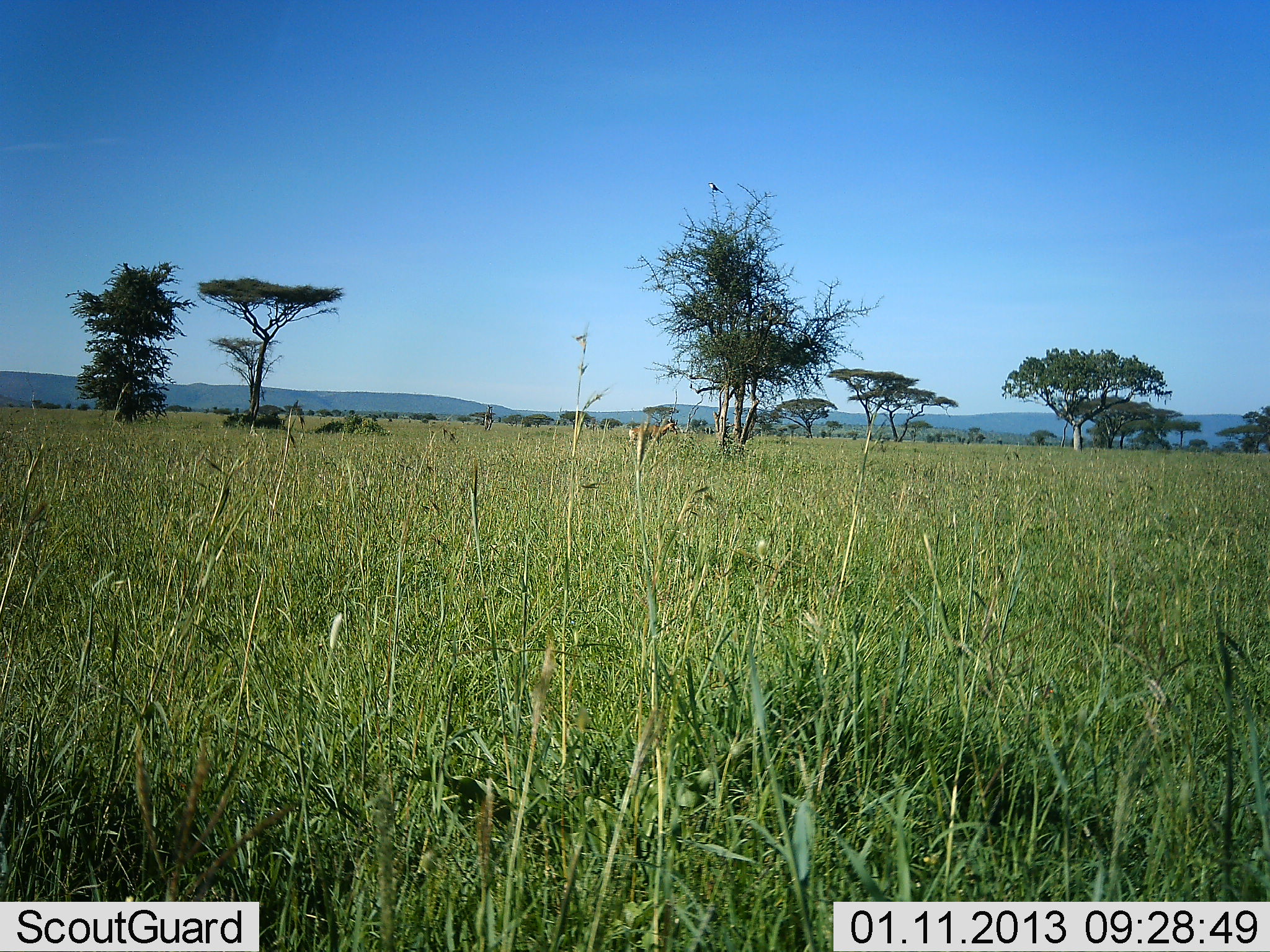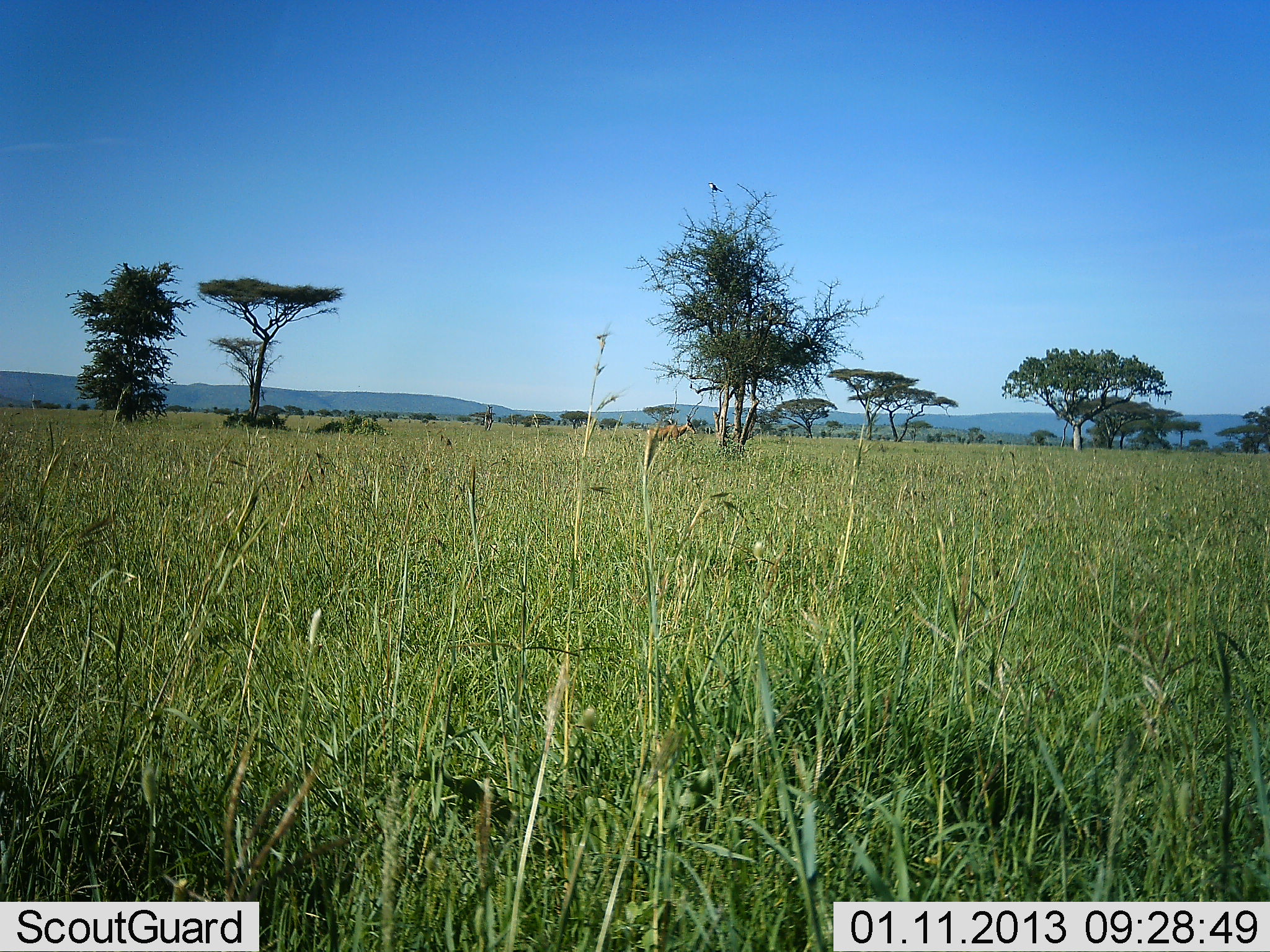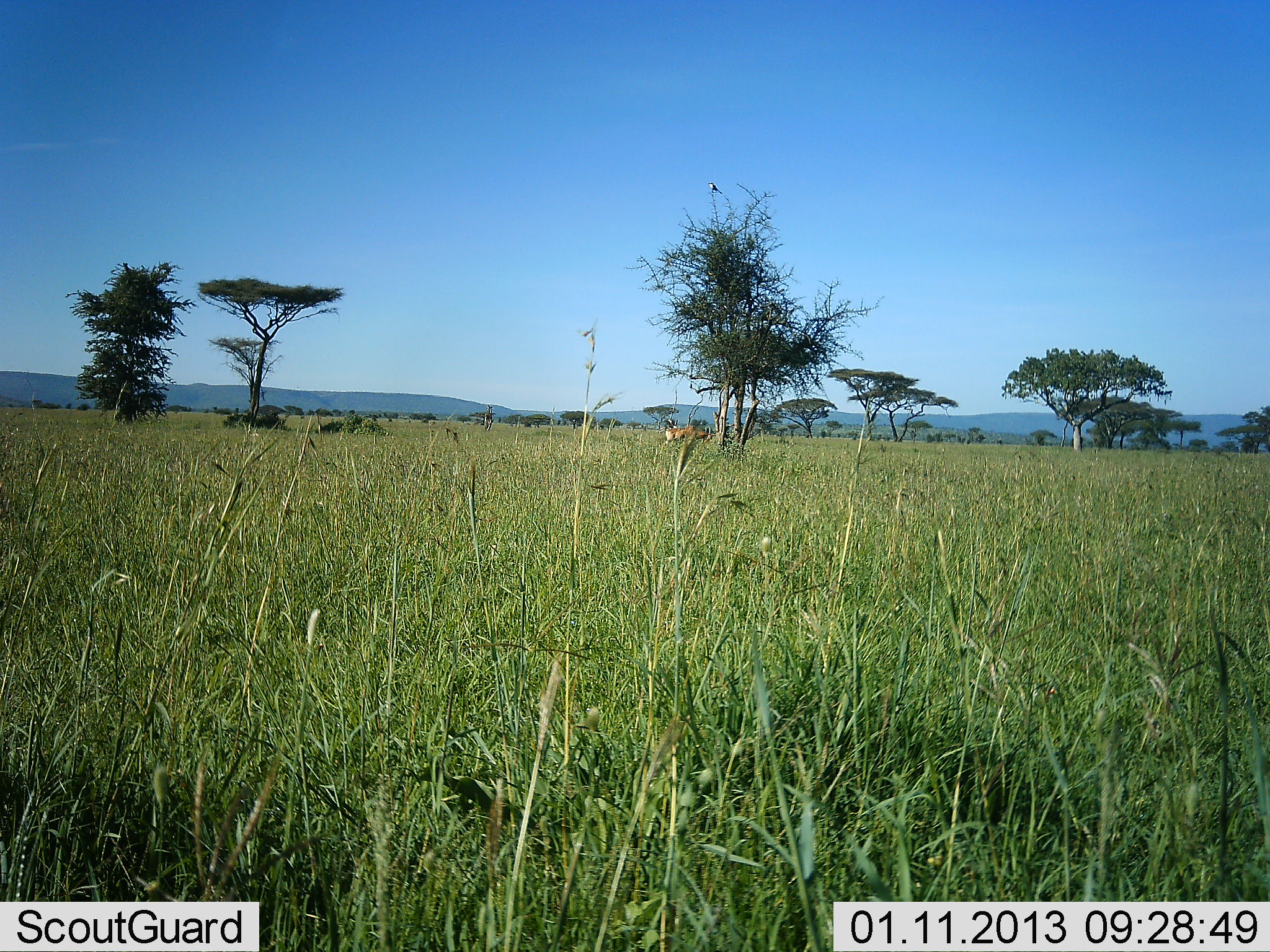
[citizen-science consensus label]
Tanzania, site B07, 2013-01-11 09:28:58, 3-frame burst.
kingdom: Animalia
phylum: Chordata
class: Mammalia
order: Artiodactyla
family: Bovidae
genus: Alcelaphus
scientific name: Alcelaphus buselaphus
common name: hartebeest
Hartebeest (Alcelaphus buselaphus), count 1. Behavior (volunteer vote fractions): standing 14%, resting 0%, moving 86%, interacting 0%. Young present (vote fraction): 0%. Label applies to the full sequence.